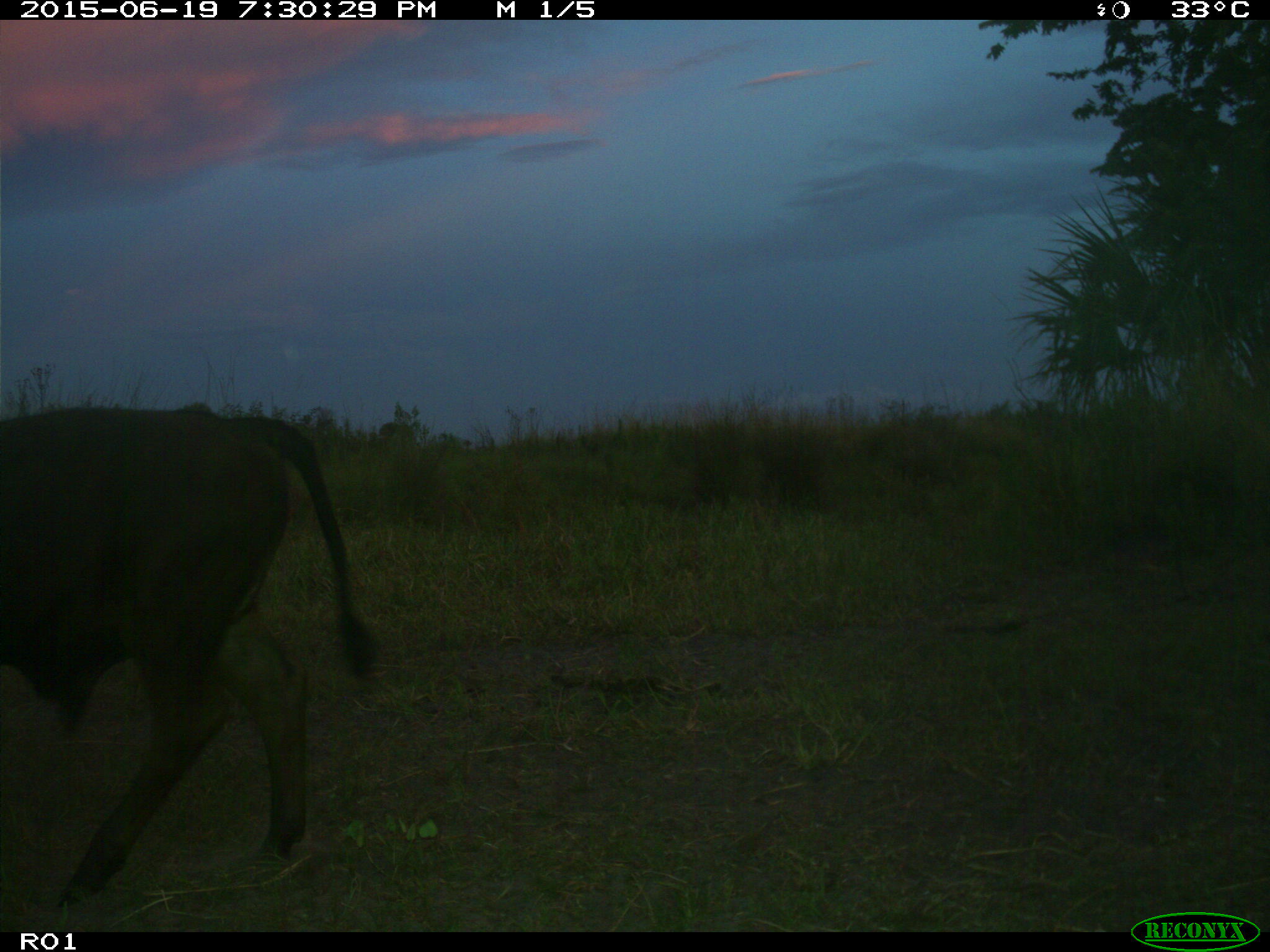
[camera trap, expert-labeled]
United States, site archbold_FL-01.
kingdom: Animalia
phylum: Chordata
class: Mammalia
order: Artiodactyla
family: Bovidae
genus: Bos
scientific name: Bos taurus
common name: domestic cow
Bos taurus (domestic cow).